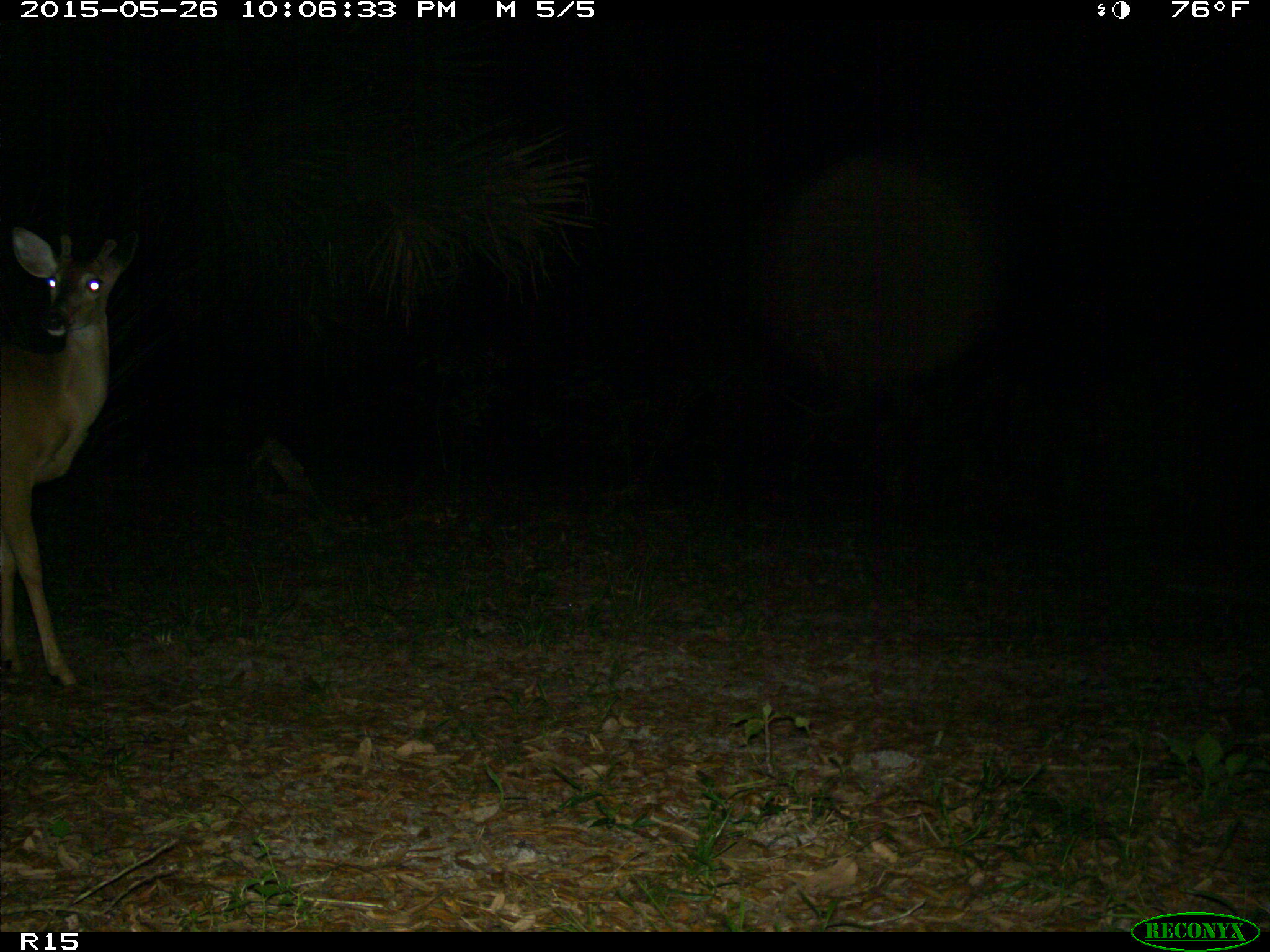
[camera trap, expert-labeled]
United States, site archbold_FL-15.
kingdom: Animalia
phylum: Chordata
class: Mammalia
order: Artiodactyla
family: Cervidae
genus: Odocoileus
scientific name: Odocoileus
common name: deer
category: unidentified deer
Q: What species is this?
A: Unidentified deer (deer) (Odocoileus).